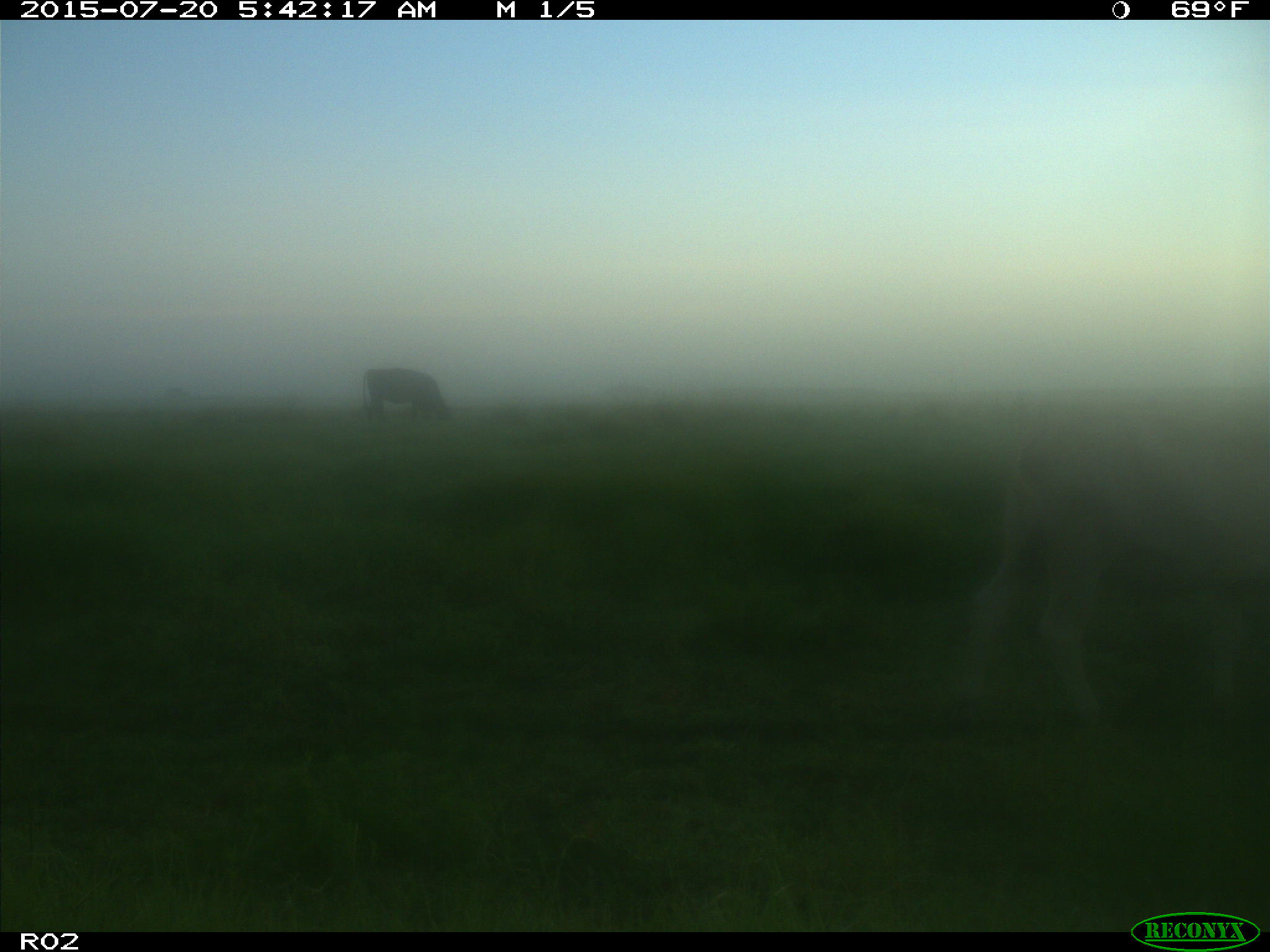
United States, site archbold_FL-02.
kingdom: Animalia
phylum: Chordata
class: Mammalia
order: Artiodactyla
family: Bovidae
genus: Bos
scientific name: Bos taurus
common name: domestic cow